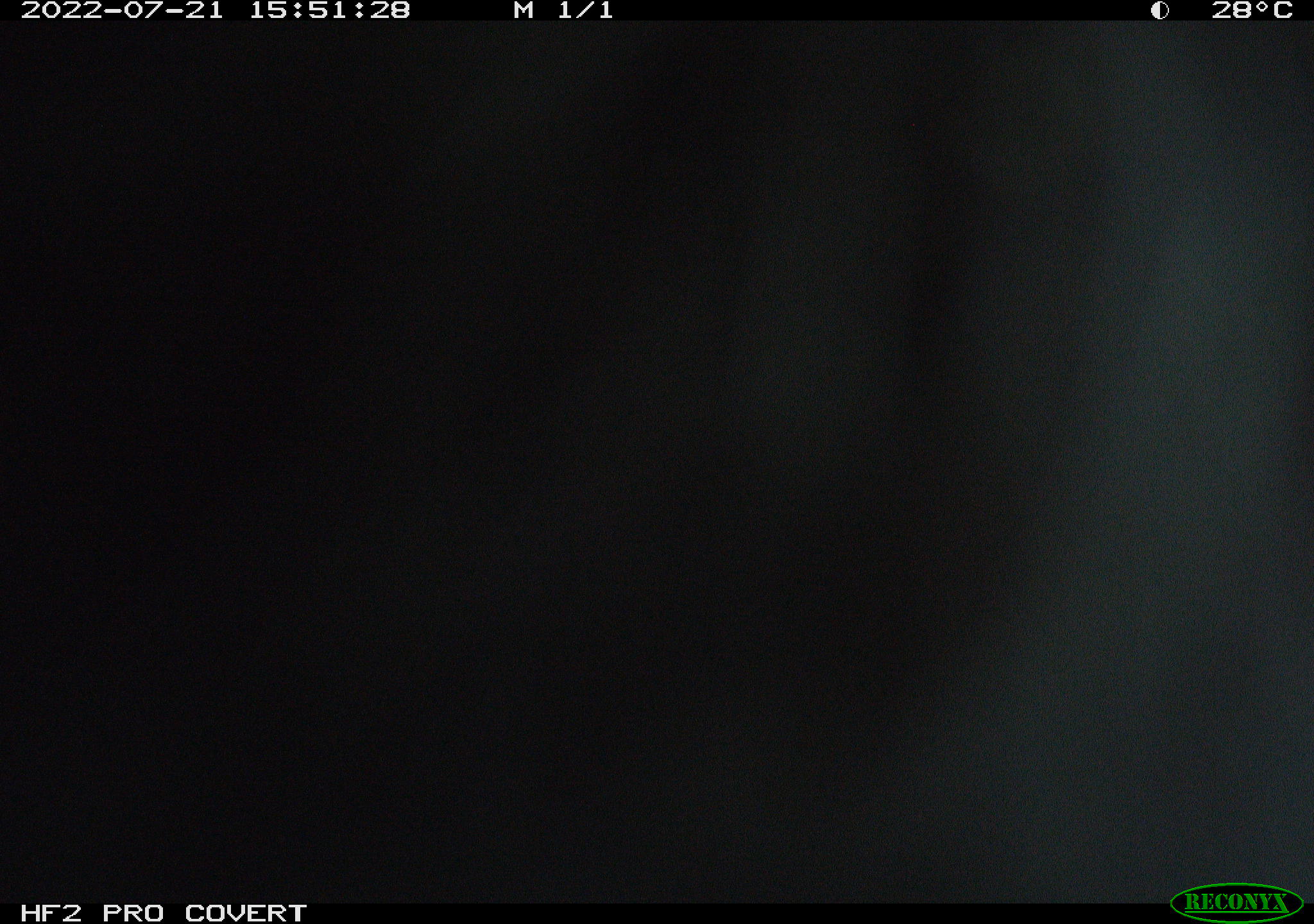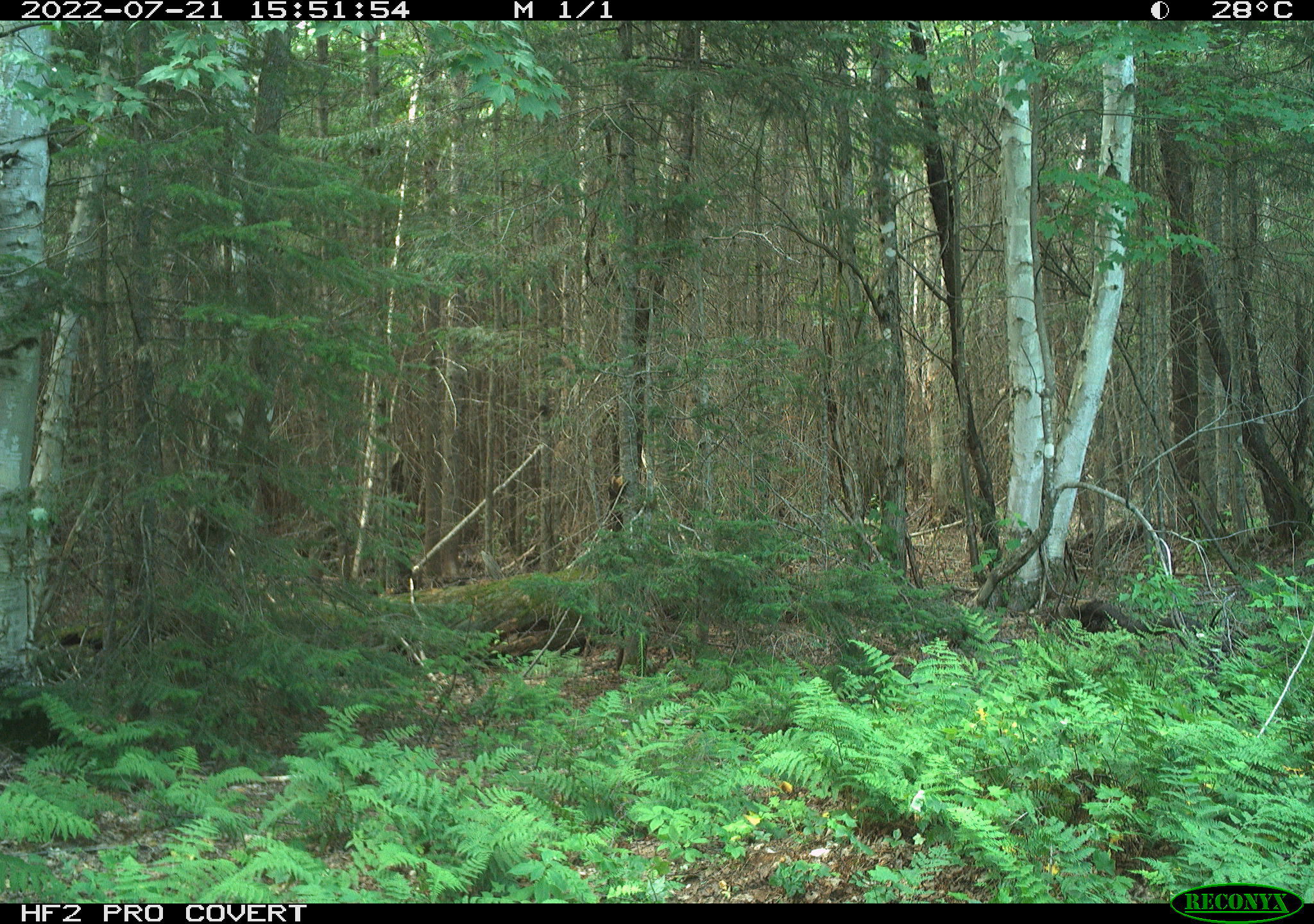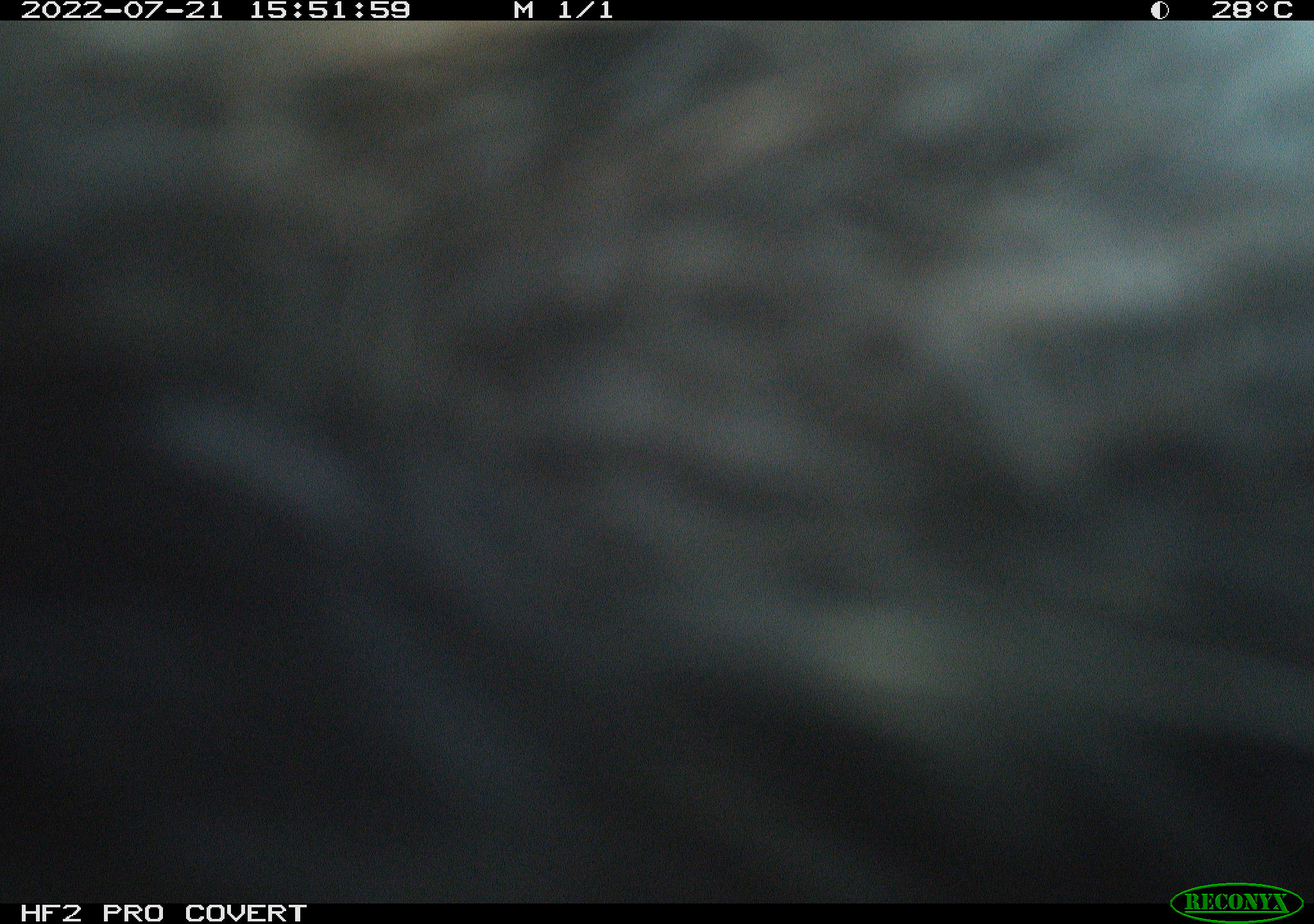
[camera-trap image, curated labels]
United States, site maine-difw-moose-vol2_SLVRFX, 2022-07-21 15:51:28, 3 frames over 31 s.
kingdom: Animalia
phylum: Chordata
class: Mammalia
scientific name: Mammalia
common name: mammal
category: mammal sp.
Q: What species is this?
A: Mammal sp. (mammal) (Mammalia).